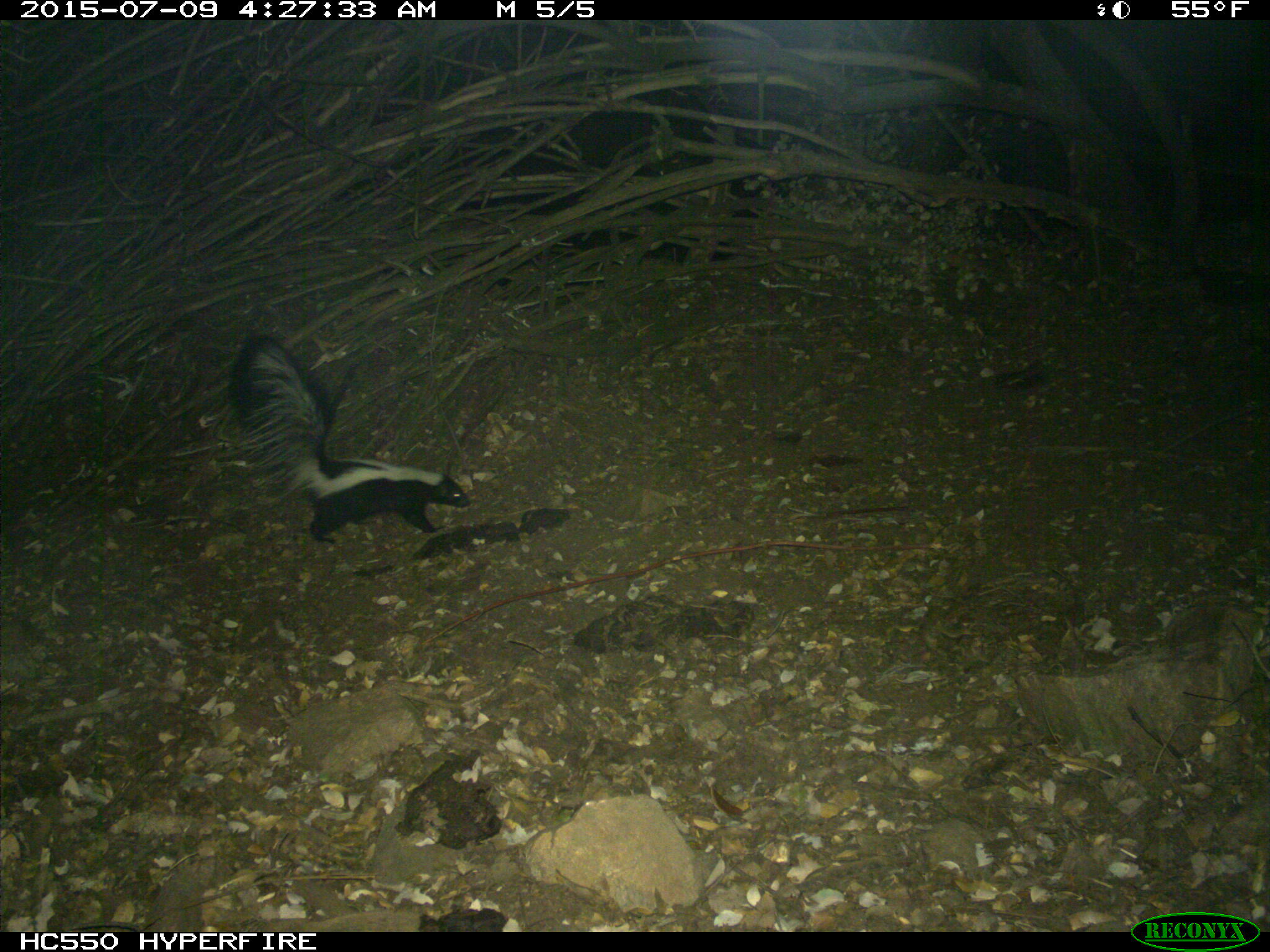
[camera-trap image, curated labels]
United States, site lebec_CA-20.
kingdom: Animalia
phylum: Chordata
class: Mammalia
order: Carnivora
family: Mephitidae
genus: Mephitis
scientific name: Mephitis mephitis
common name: striped skunk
Mephitis mephitis (striped skunk).